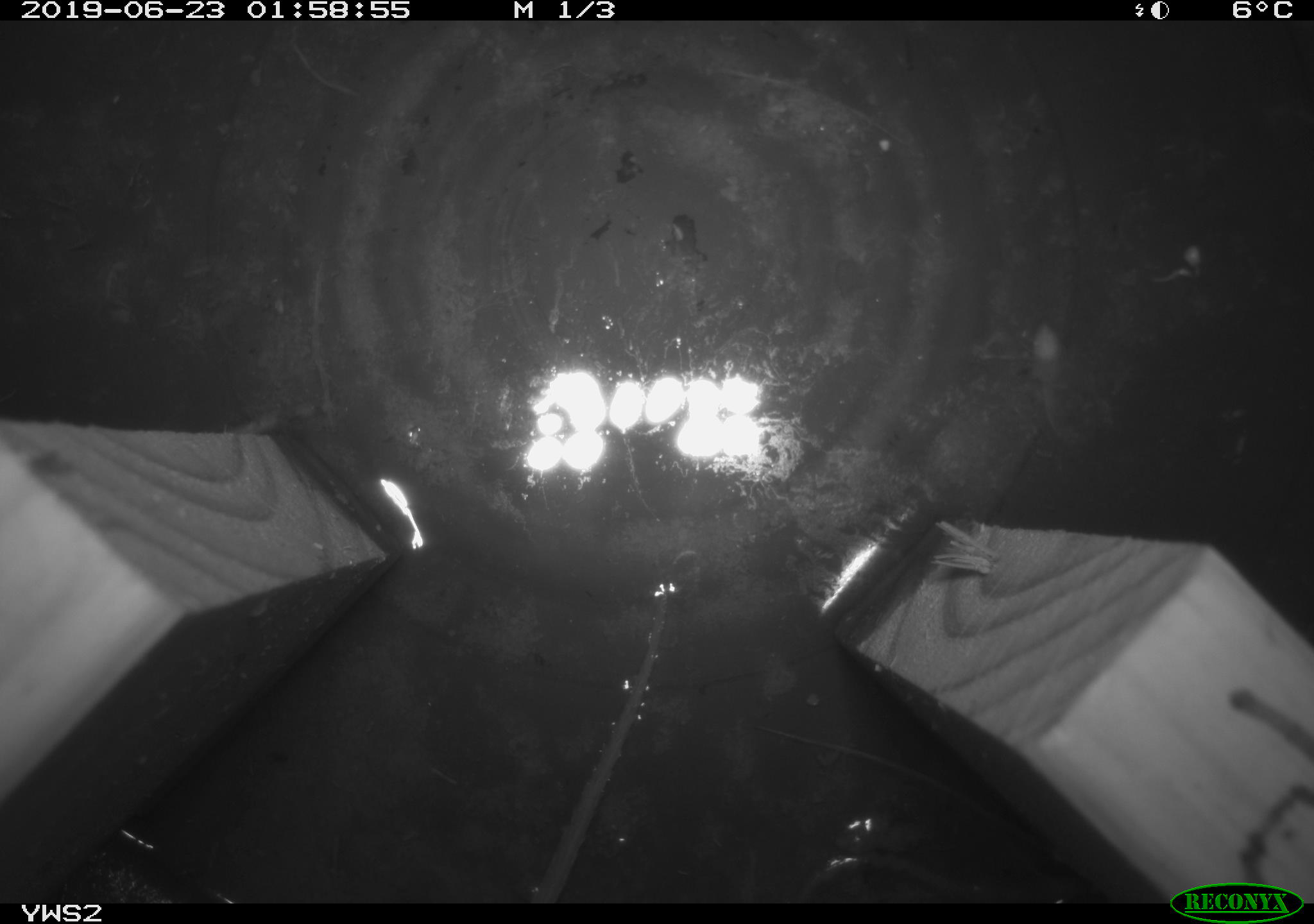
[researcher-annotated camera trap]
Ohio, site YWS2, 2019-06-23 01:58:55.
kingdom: Animalia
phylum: Chordata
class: Mammalia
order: Rodentia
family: Cricetidae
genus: Peromyscus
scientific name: Peromyscus leucopus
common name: white-footed mouse